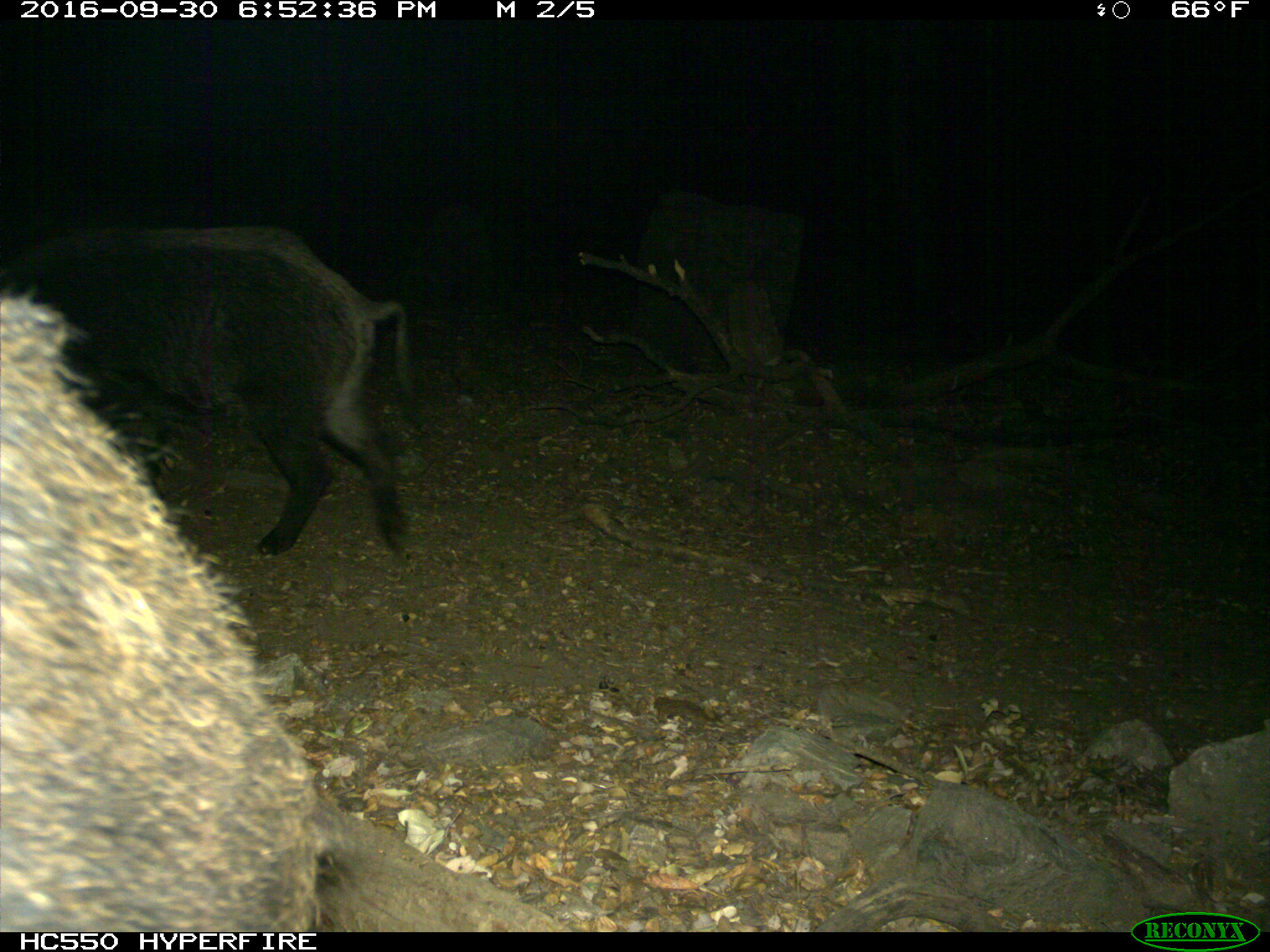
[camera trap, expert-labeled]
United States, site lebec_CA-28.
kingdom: Animalia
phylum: Chordata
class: Mammalia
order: Artiodactyla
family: Suidae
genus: Sus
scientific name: Sus scrofa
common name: wild boar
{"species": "Sus scrofa (wild boar)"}